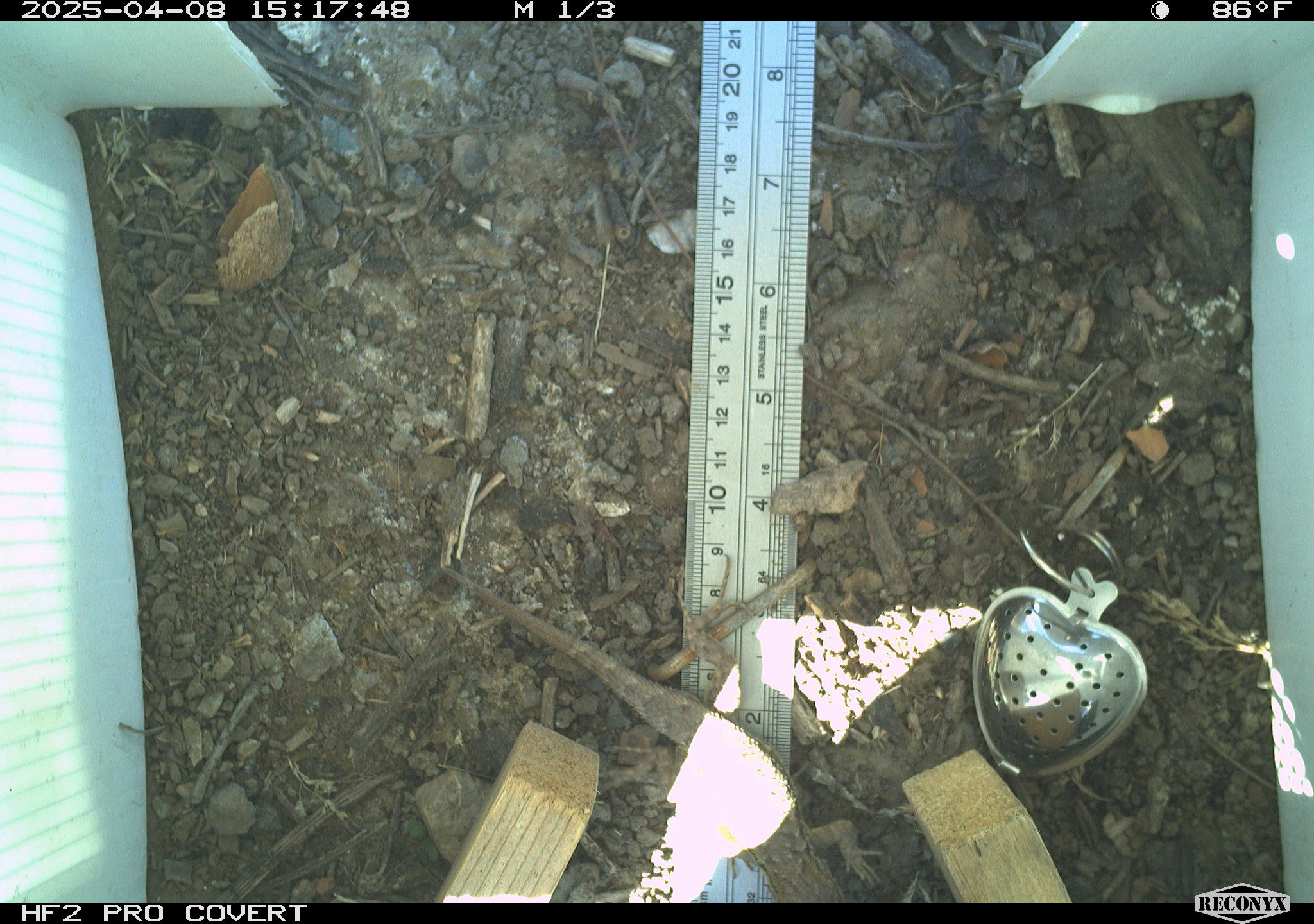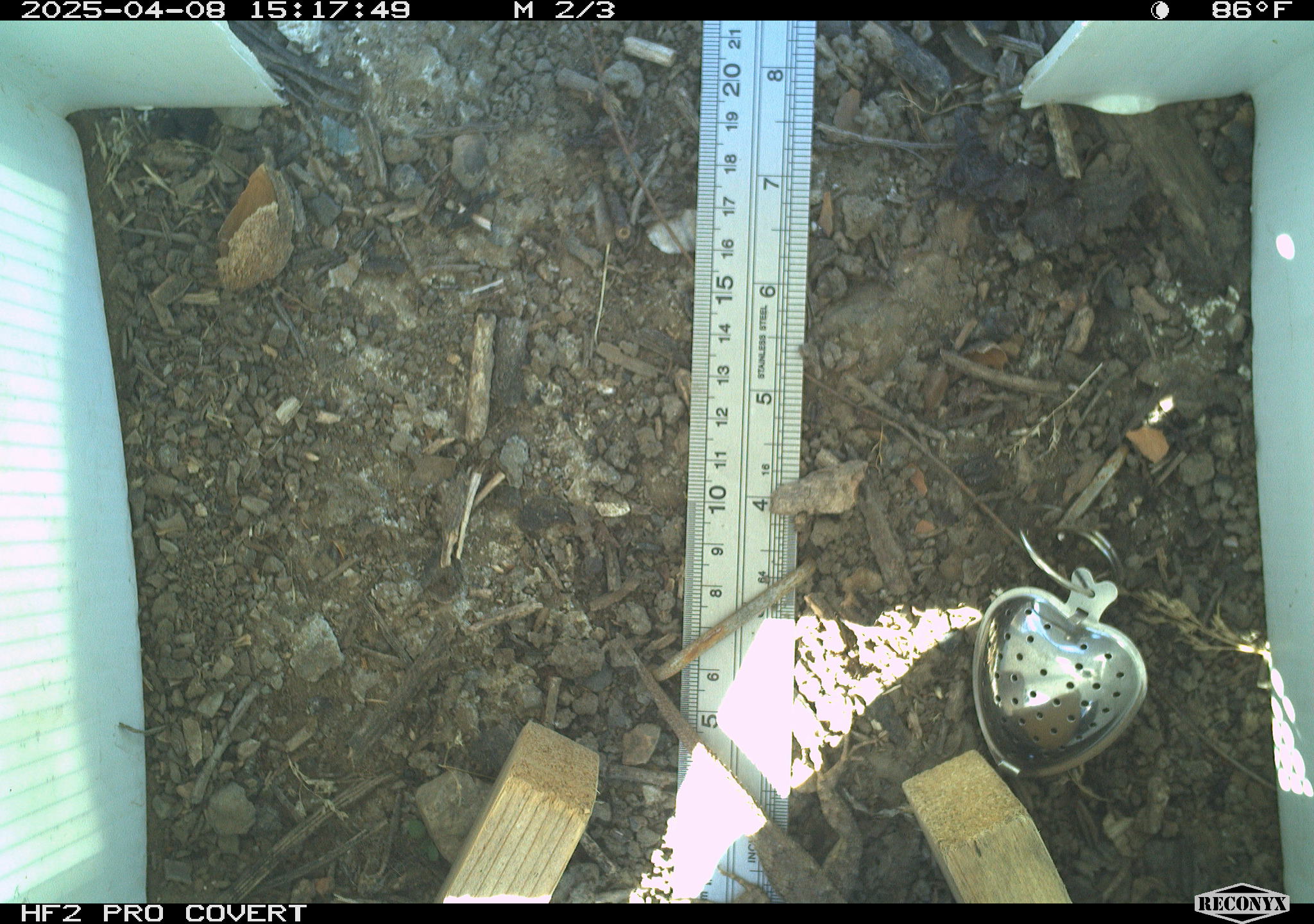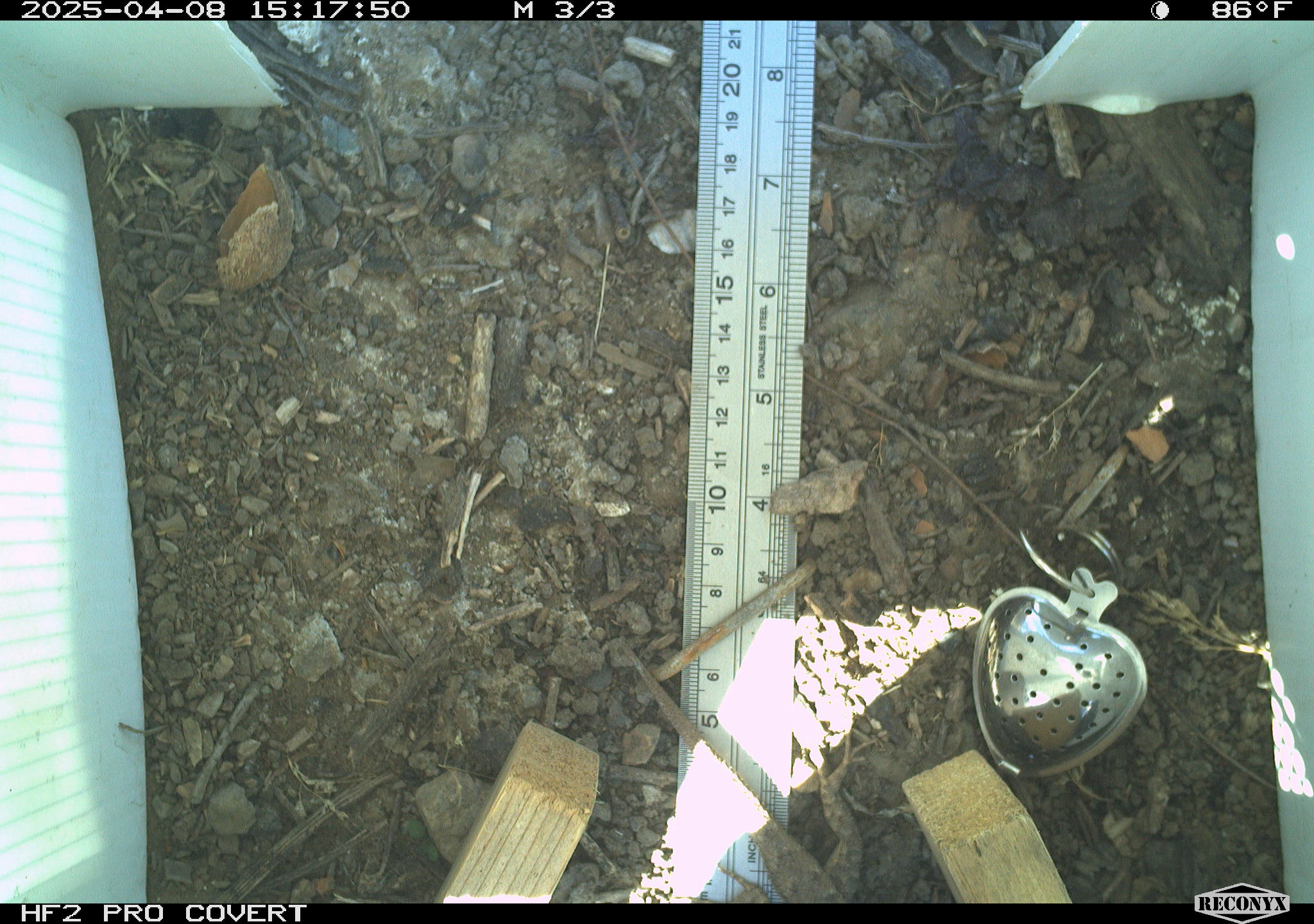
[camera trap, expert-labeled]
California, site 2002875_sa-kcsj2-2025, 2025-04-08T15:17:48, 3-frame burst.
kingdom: Animalia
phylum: Chordata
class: Reptilia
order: Squamata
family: Phrynosomatidae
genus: Sceloporus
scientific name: Sceloporus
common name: spiny lizards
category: sceloporus species